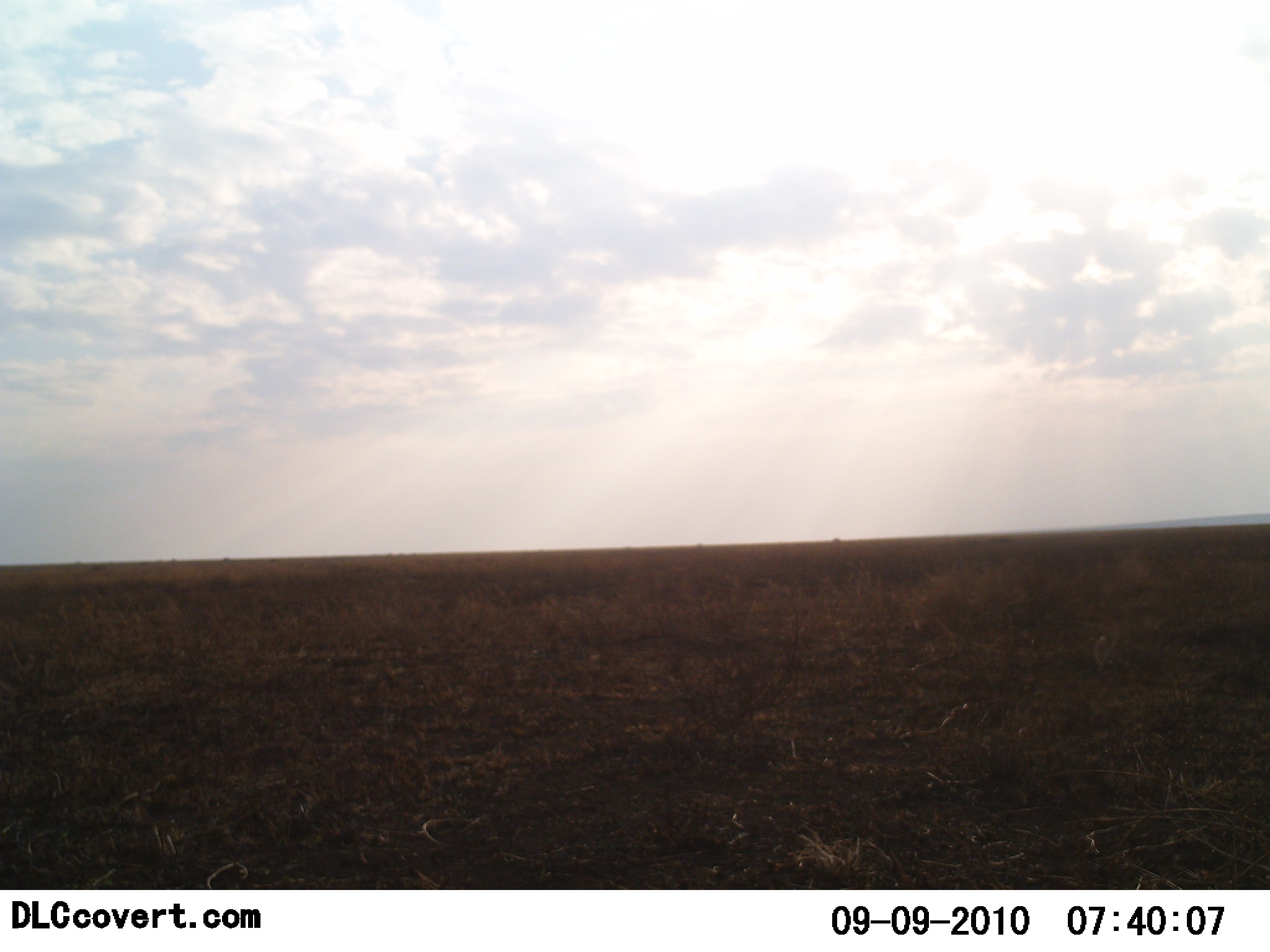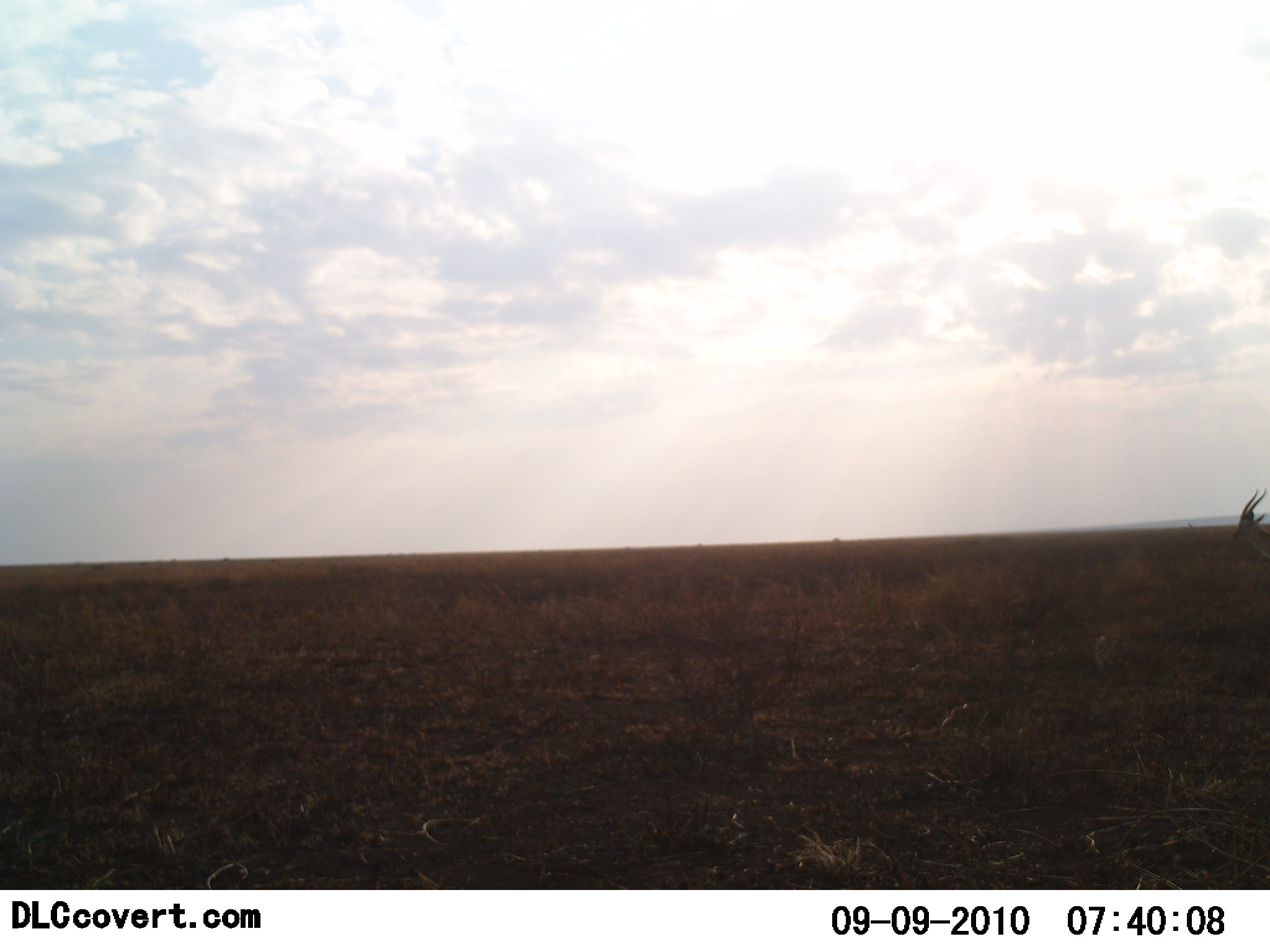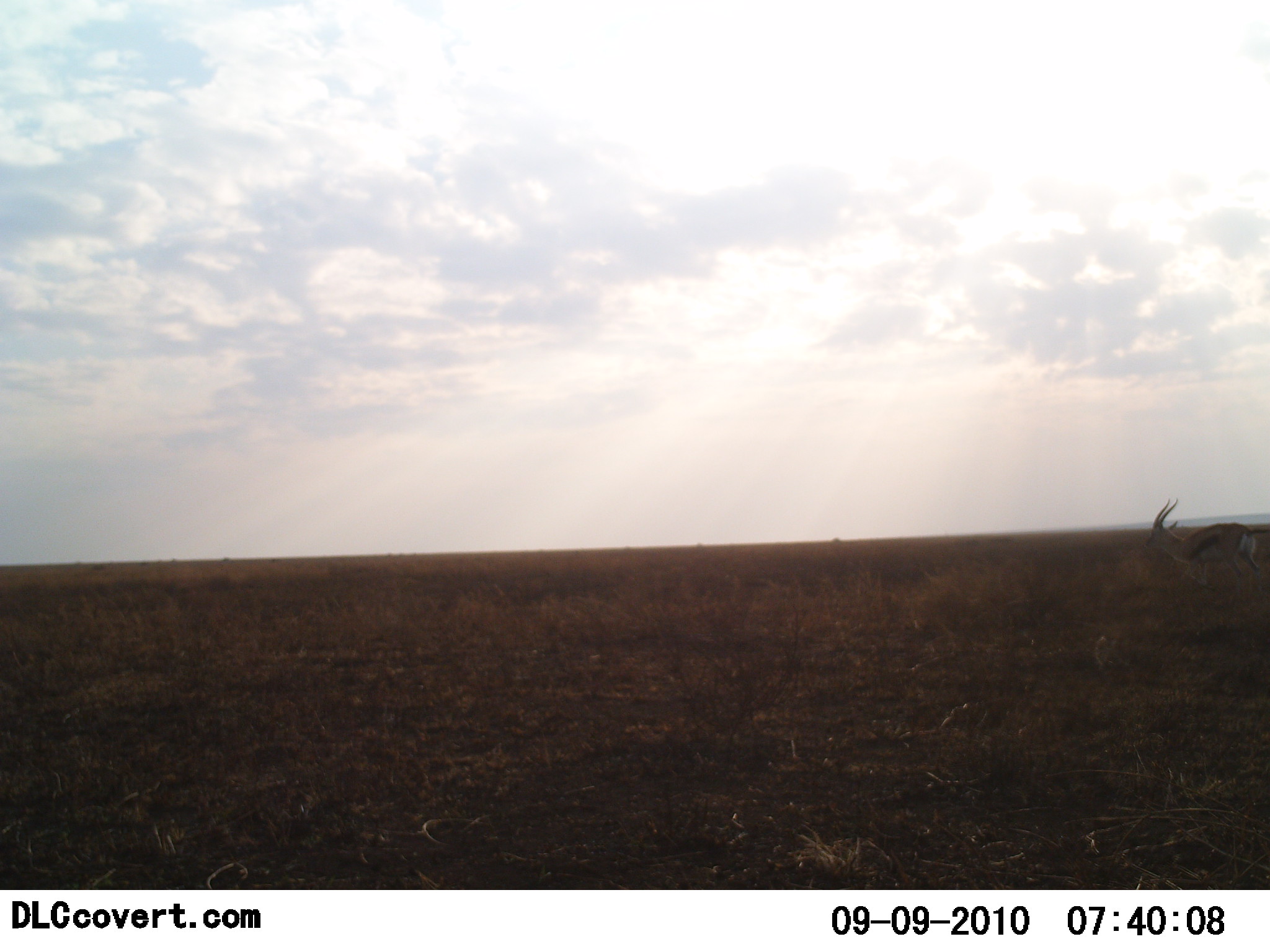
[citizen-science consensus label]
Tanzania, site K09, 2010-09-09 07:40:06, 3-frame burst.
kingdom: Animalia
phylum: Chordata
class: Mammalia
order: Artiodactyla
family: Bovidae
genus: Eudorcas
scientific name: Eudorcas thomsonii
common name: thomson's gazelle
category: gazellethomsons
Gazellethomsons (thomson's gazelle) (Eudorcas thomsonii), count 1. Behavior (volunteer vote fractions): standing 14%, resting 0%, moving 86%, interacting 0%. Young present (vote fraction): 0%. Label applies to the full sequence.